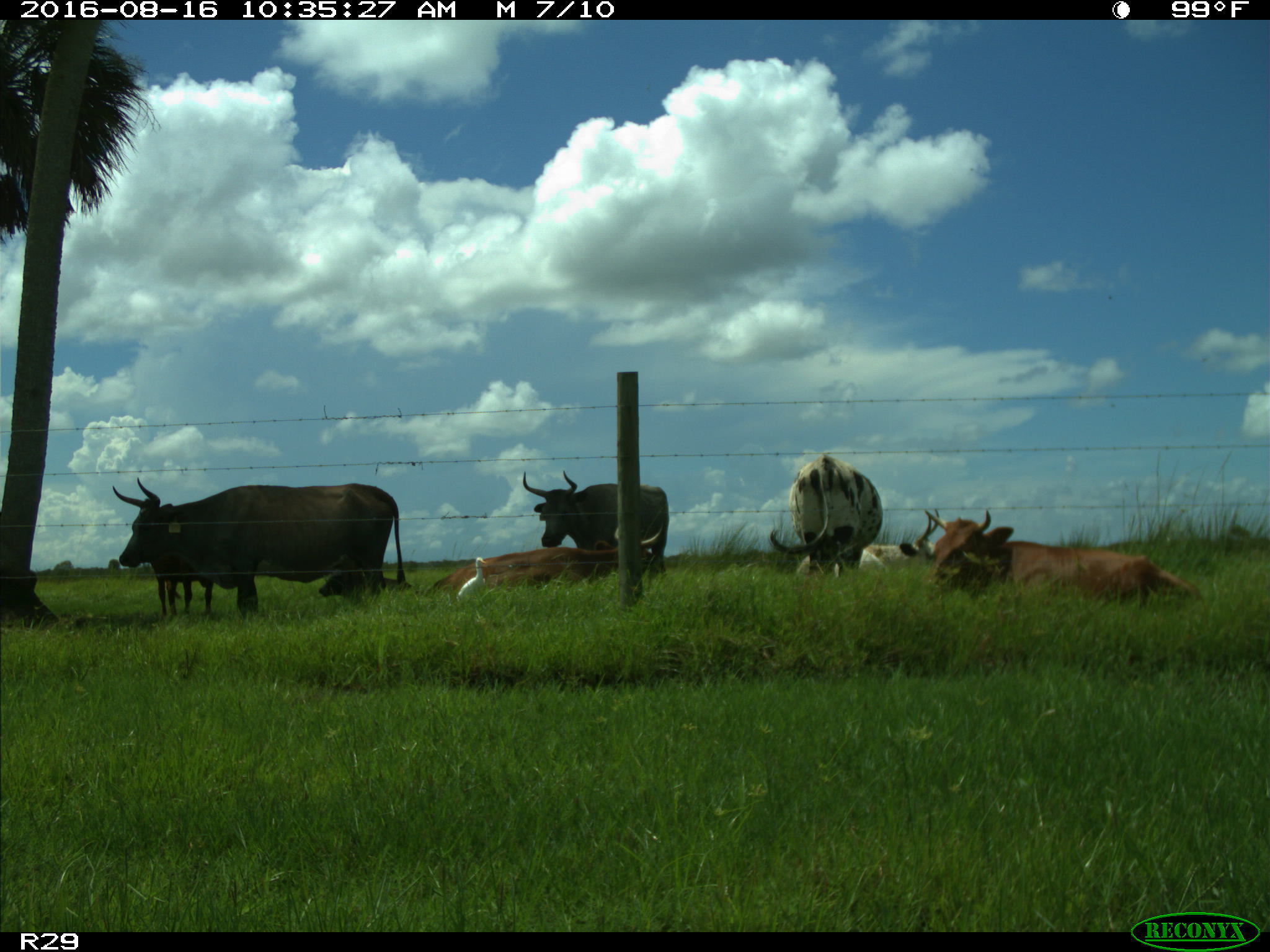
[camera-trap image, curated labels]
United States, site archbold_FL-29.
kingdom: Animalia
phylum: Chordata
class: Mammalia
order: Artiodactyla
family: Bovidae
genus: Bos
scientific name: Bos taurus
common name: domestic cow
Bos taurus (domestic cow).